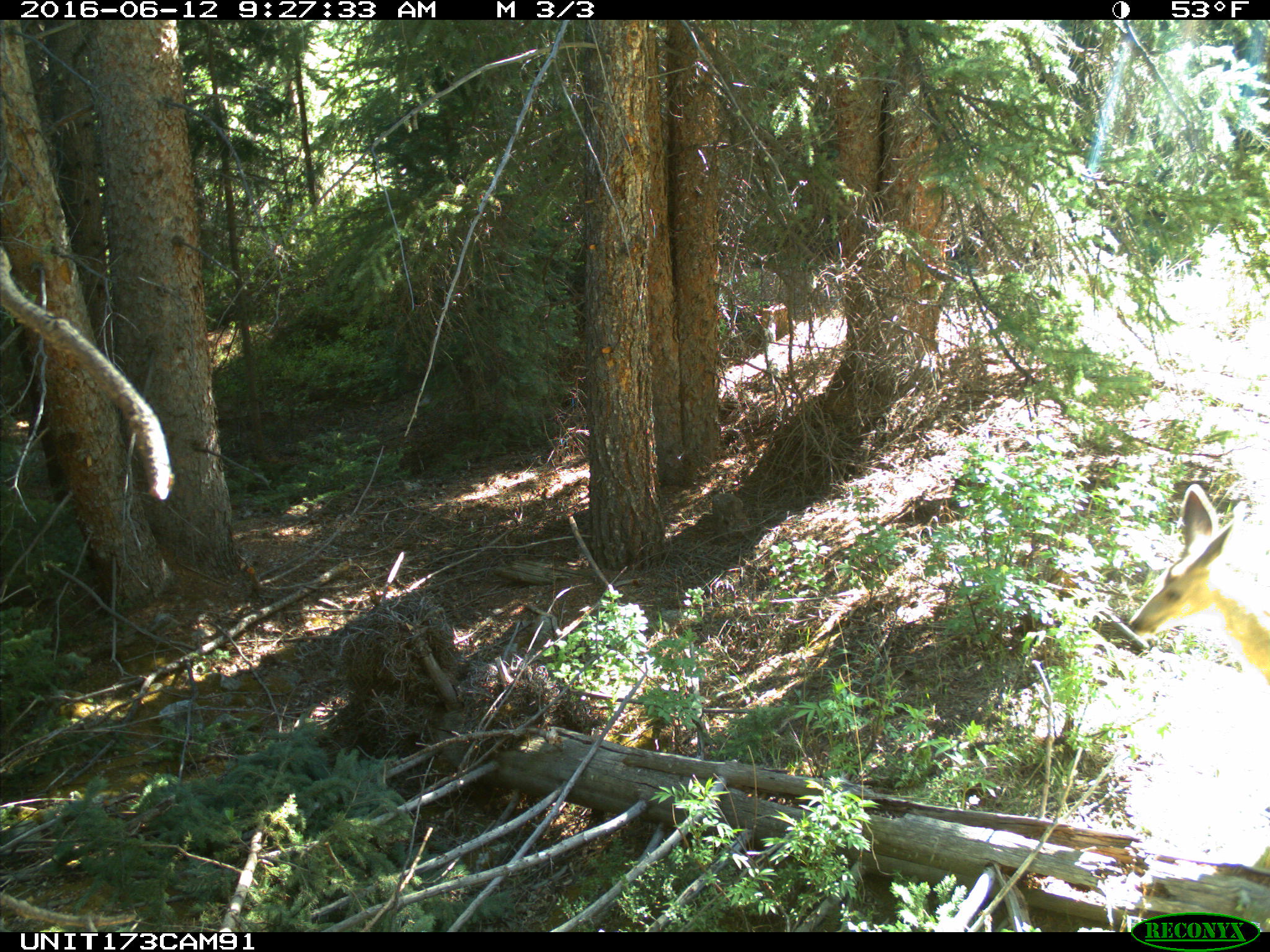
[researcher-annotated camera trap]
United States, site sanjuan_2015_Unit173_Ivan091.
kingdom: Animalia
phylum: Chordata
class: Mammalia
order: Artiodactyla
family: Cervidae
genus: Odocoileus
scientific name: Odocoileus hemionus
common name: mule deer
Odocoileus hemionus (mule deer).